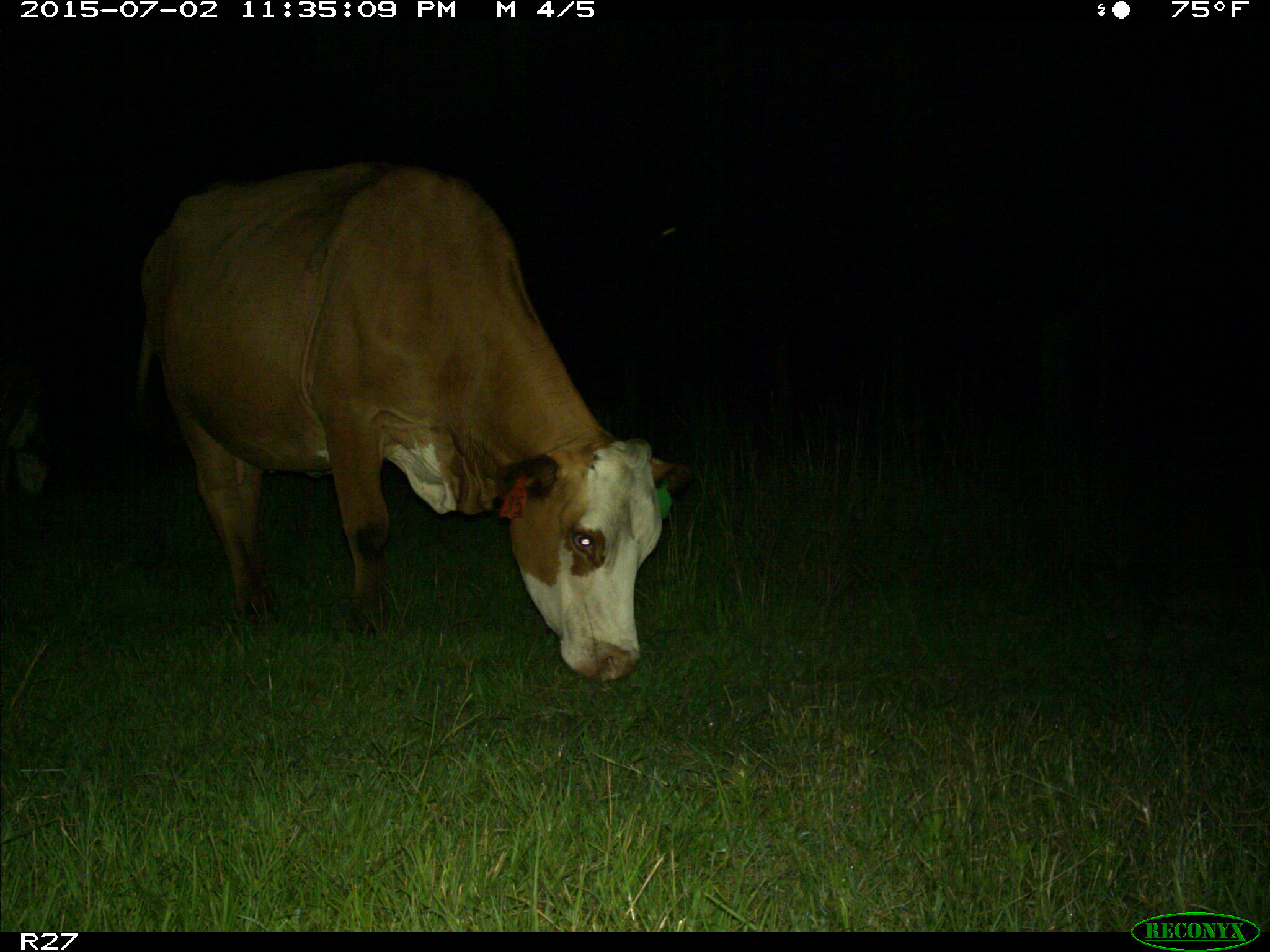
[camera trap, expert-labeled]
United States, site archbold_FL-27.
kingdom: Animalia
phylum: Chordata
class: Mammalia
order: Artiodactyla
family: Bovidae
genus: Bos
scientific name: Bos taurus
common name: domestic cow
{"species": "Bos taurus (domestic cow)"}